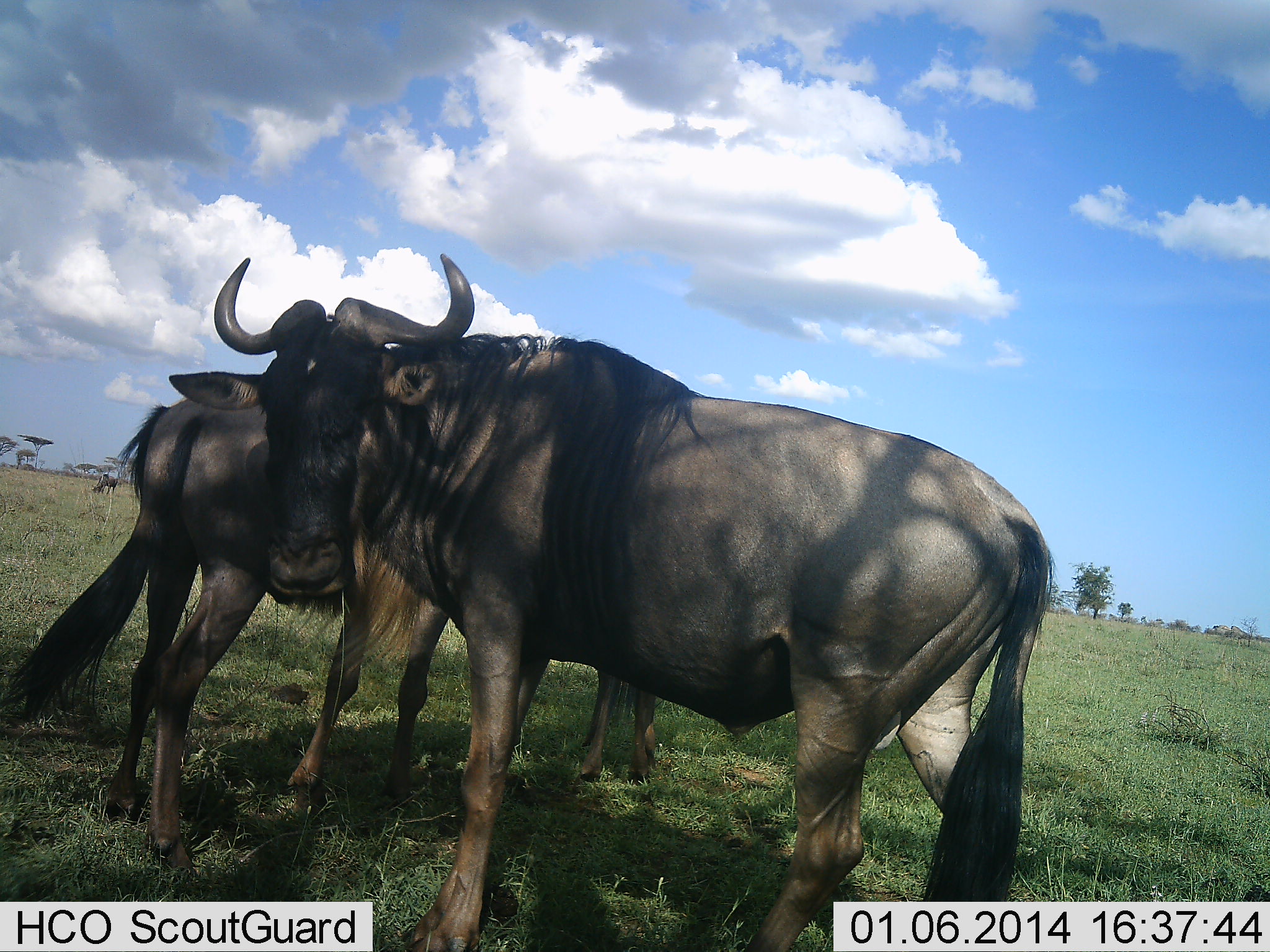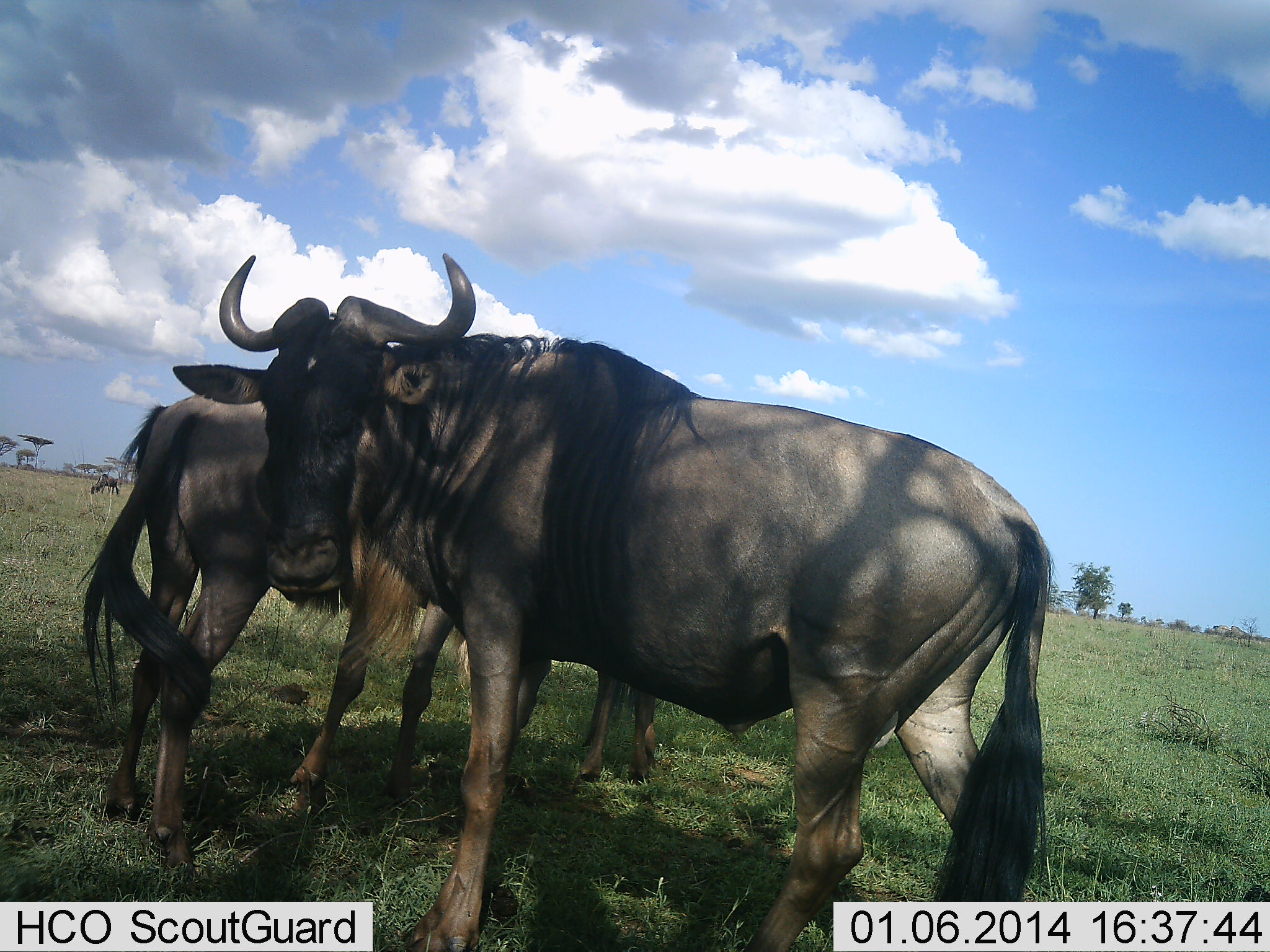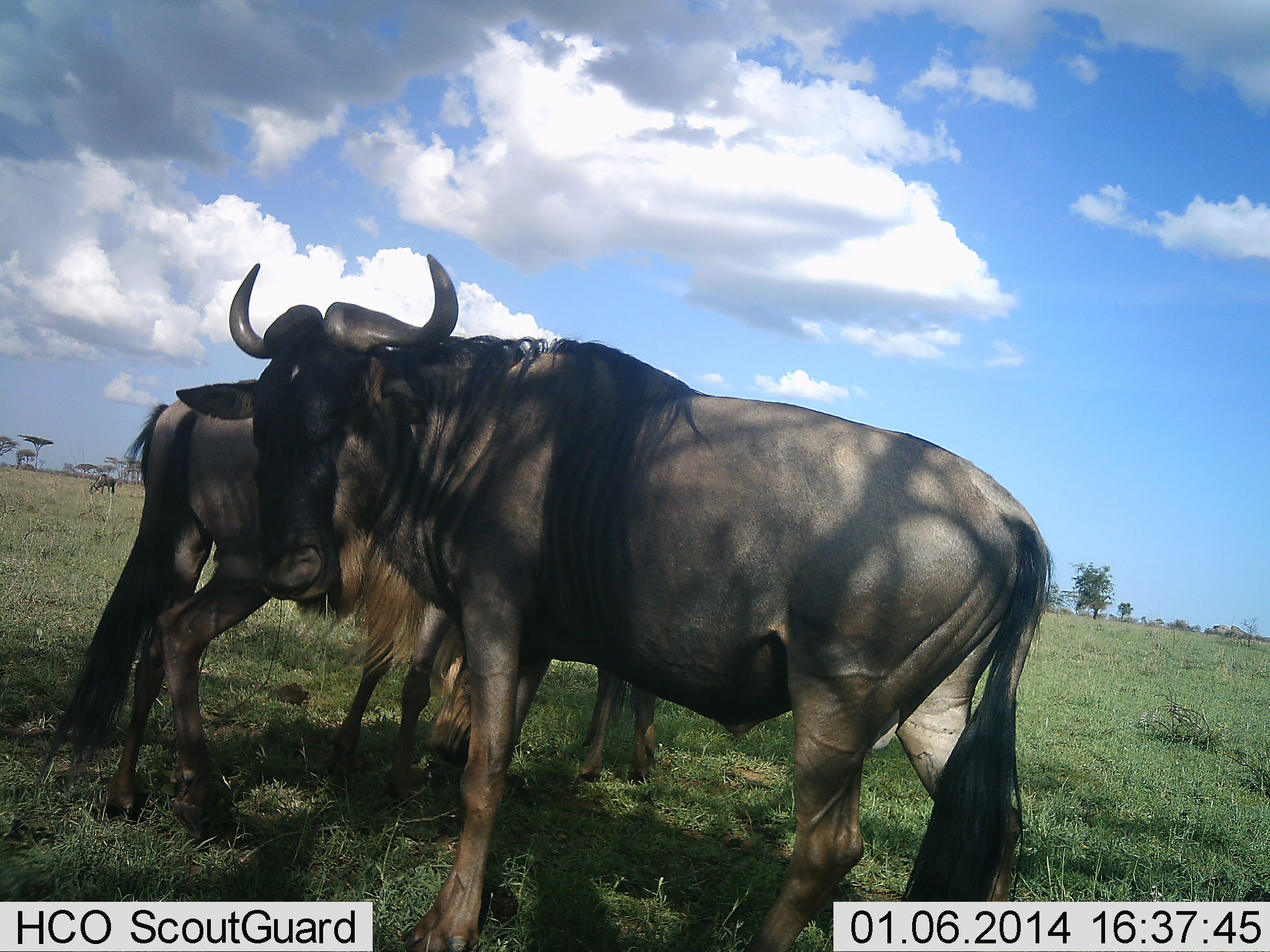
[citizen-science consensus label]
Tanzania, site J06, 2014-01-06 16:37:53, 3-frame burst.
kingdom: Animalia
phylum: Chordata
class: Mammalia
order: Artiodactyla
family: Bovidae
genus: Connochaetes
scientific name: Connochaetes taurinus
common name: blue wildebeest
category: wildebeest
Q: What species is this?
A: Wildebeest (blue wildebeest) (Connochaetes taurinus).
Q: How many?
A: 4.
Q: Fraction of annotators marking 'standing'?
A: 100%.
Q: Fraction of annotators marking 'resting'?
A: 0%.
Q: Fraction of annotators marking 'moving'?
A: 0%.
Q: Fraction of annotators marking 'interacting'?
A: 0%.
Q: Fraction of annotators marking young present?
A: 0%.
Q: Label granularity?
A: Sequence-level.